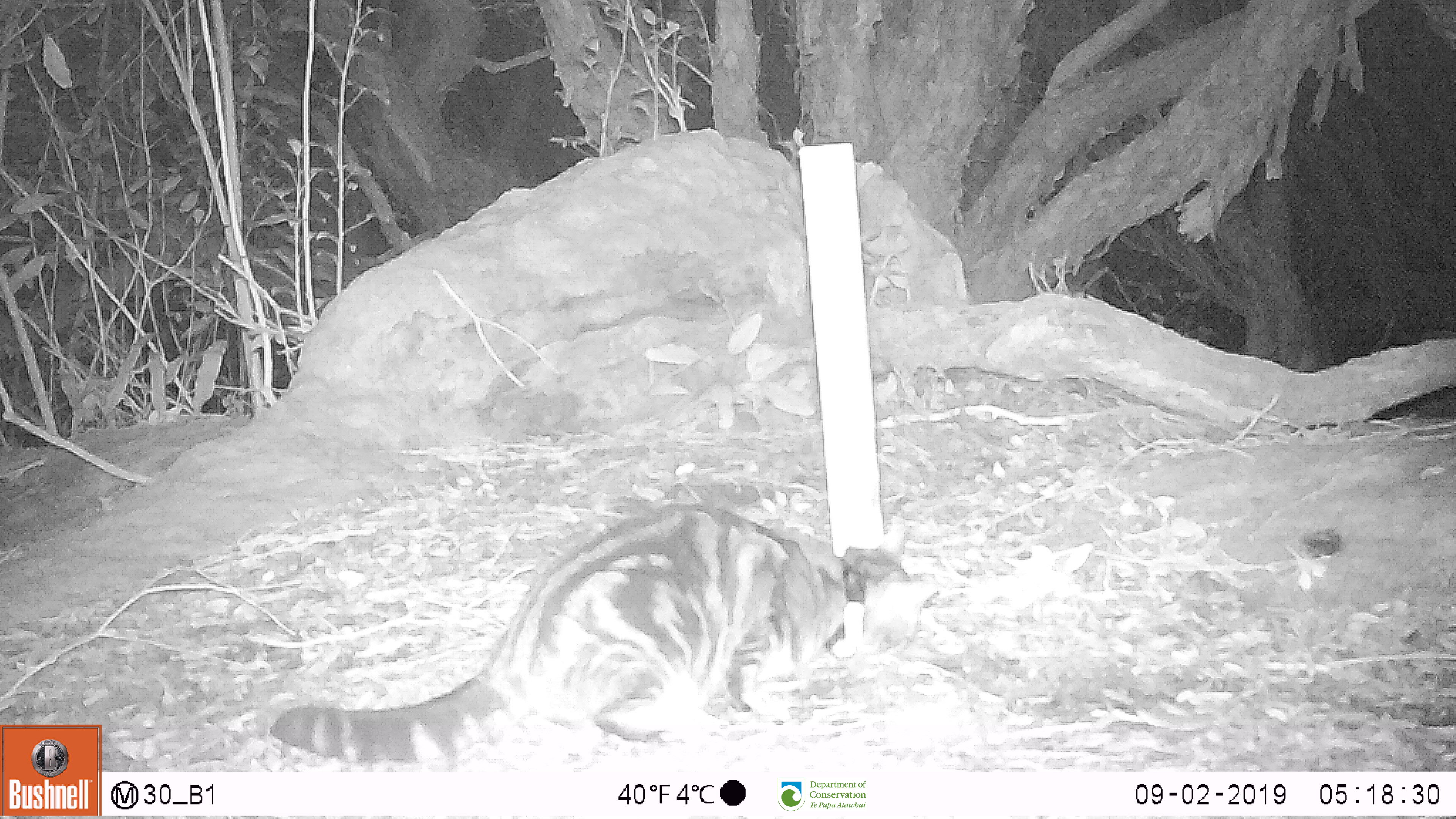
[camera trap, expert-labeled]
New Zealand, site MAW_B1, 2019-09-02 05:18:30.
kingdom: Animalia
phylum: Chordata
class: Mammalia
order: Carnivora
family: Felidae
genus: Felis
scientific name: Felis catus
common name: domestic cat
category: cat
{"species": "cat (domestic cat) (Felis catus)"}